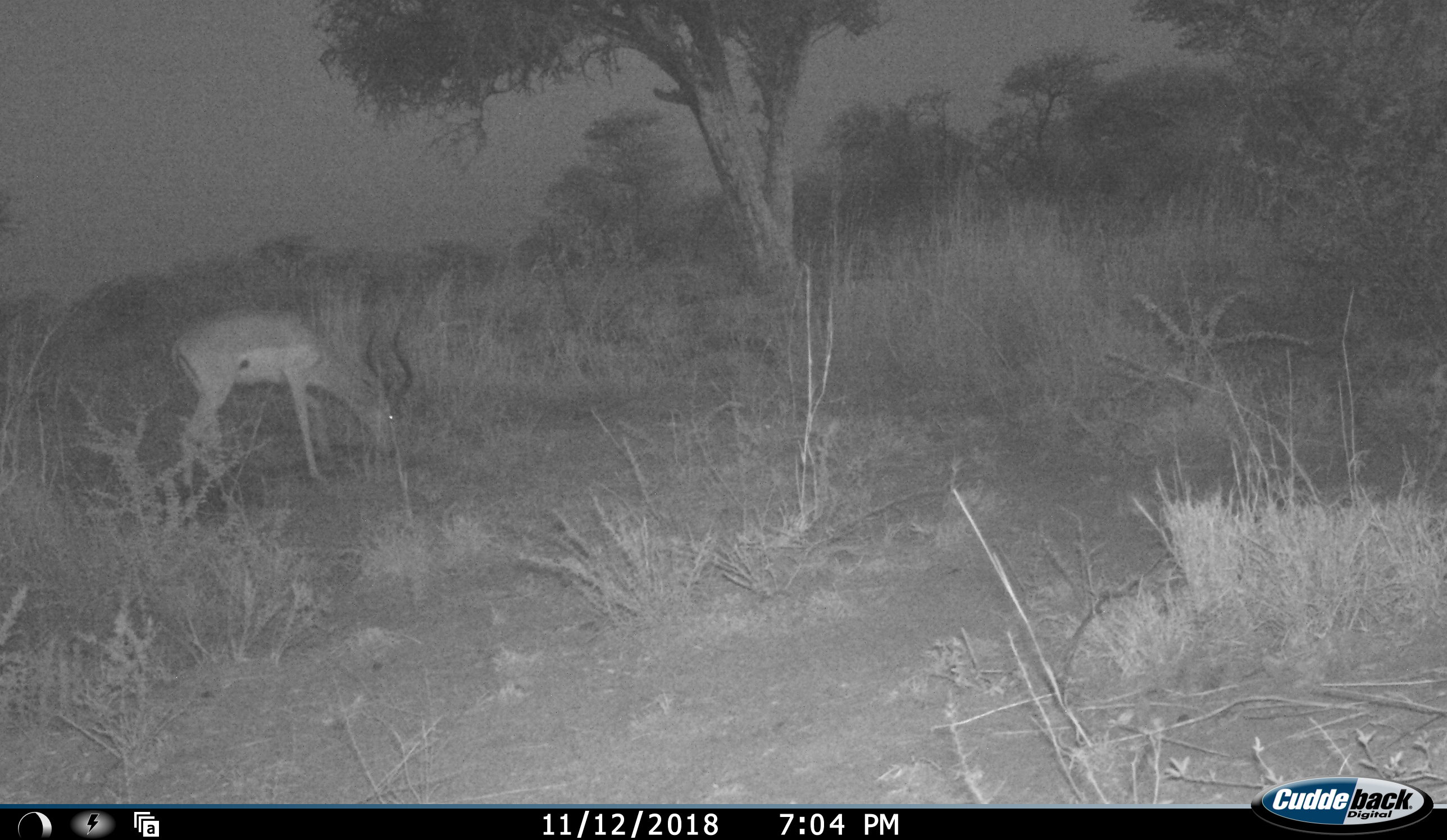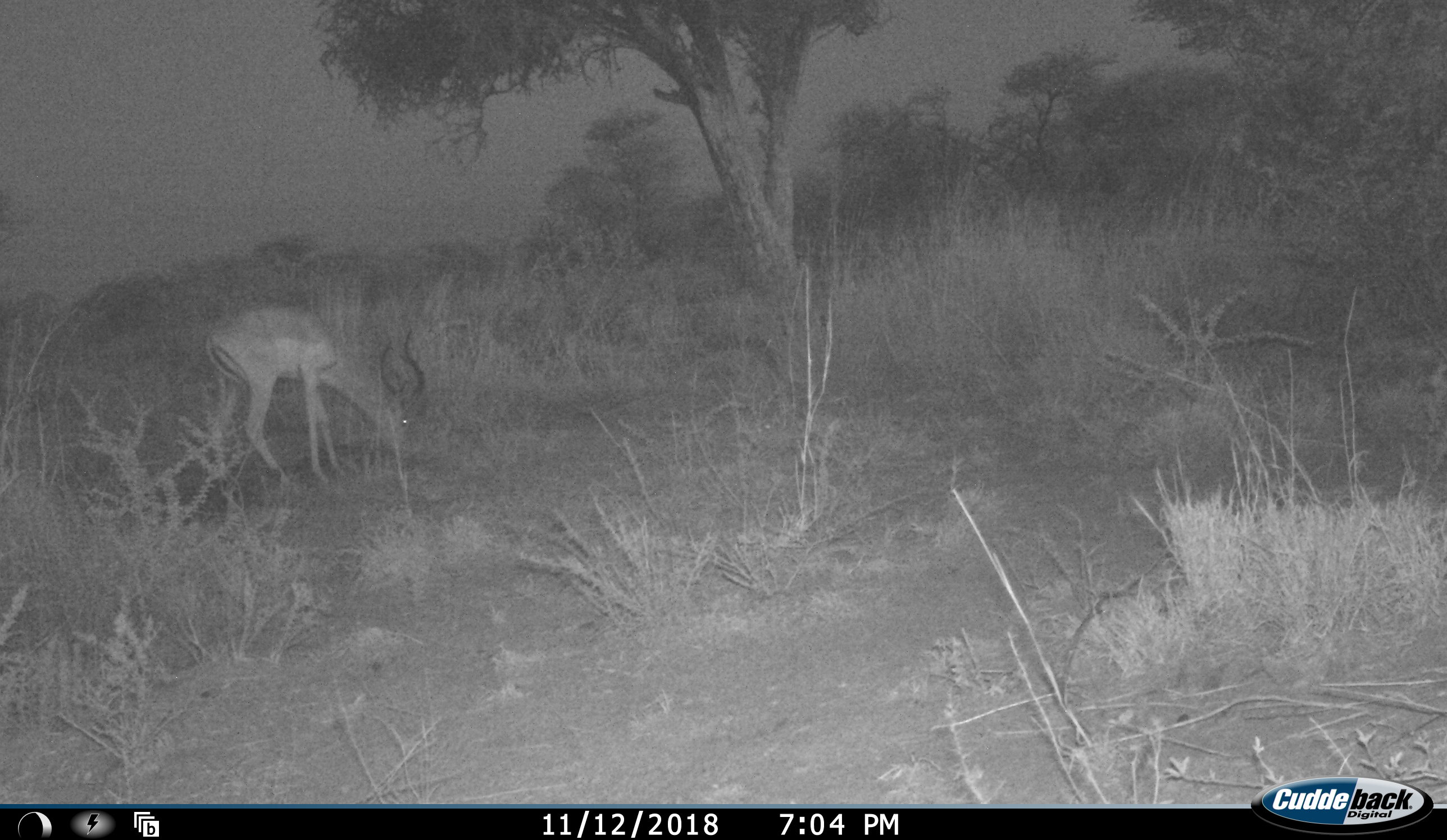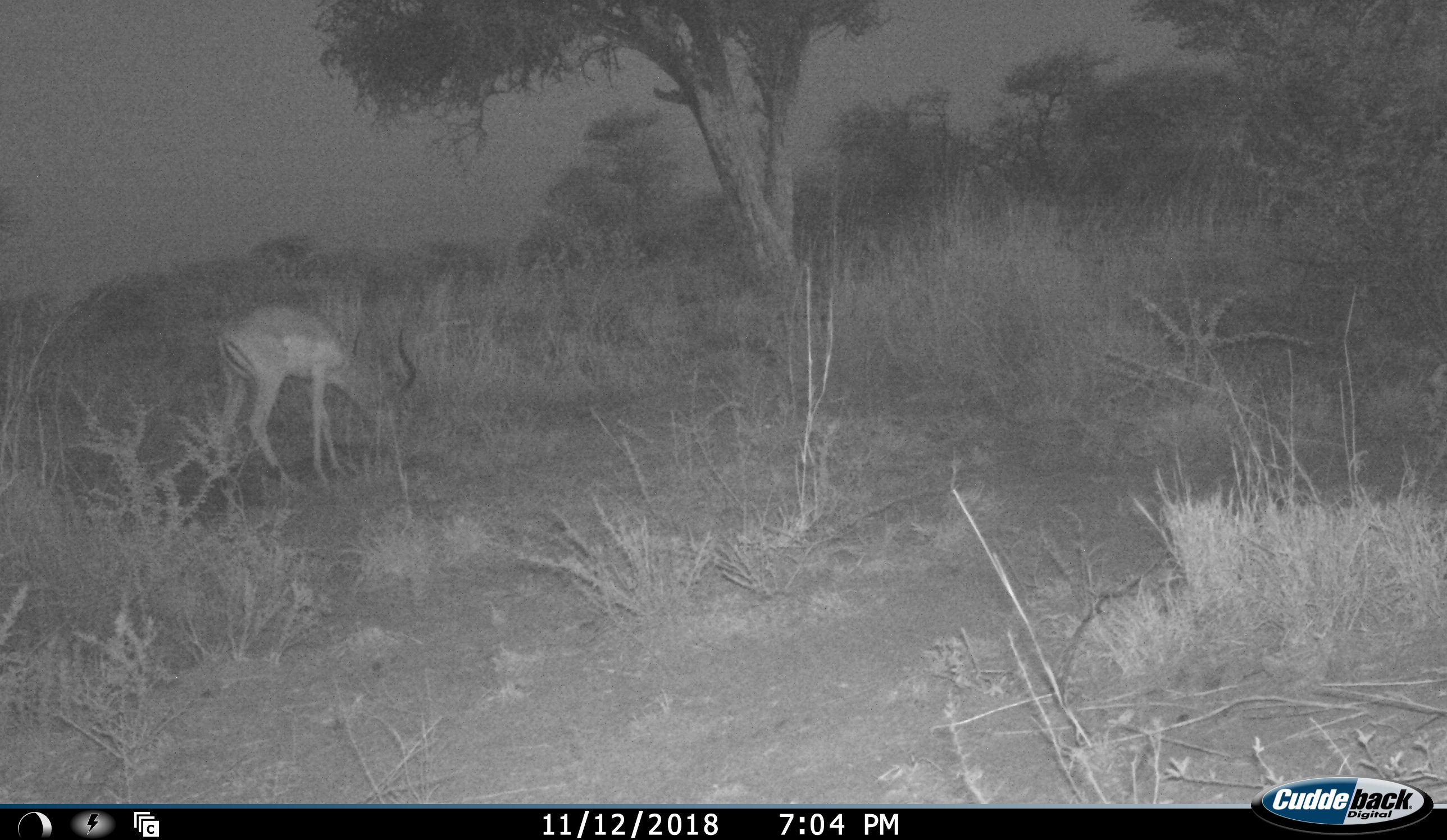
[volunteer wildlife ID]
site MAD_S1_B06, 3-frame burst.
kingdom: Animalia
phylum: Chordata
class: Mammalia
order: Artiodactyla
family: Bovidae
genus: Aepyceros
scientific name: Aepyceros melampus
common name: impala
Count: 1.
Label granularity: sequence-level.